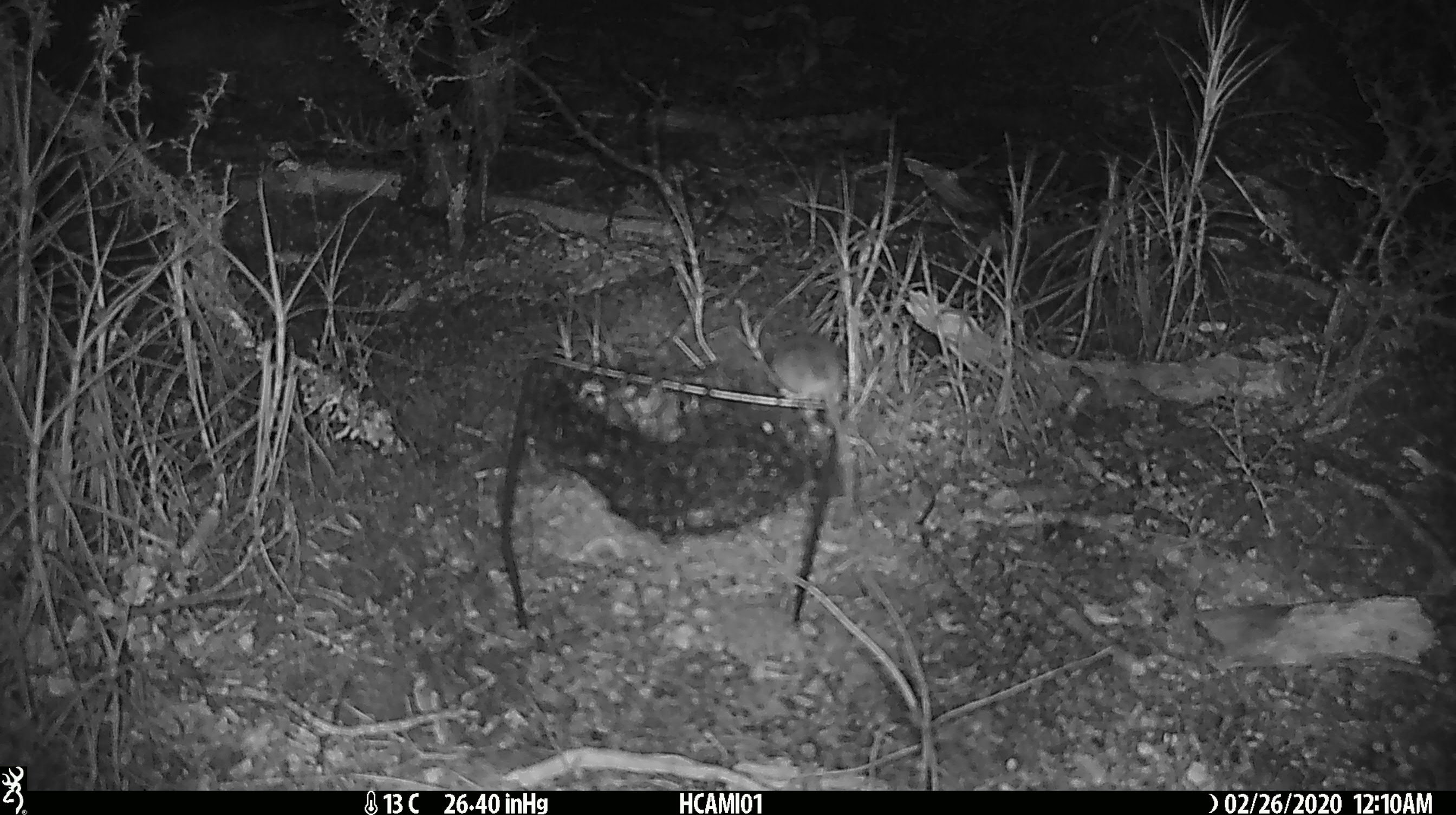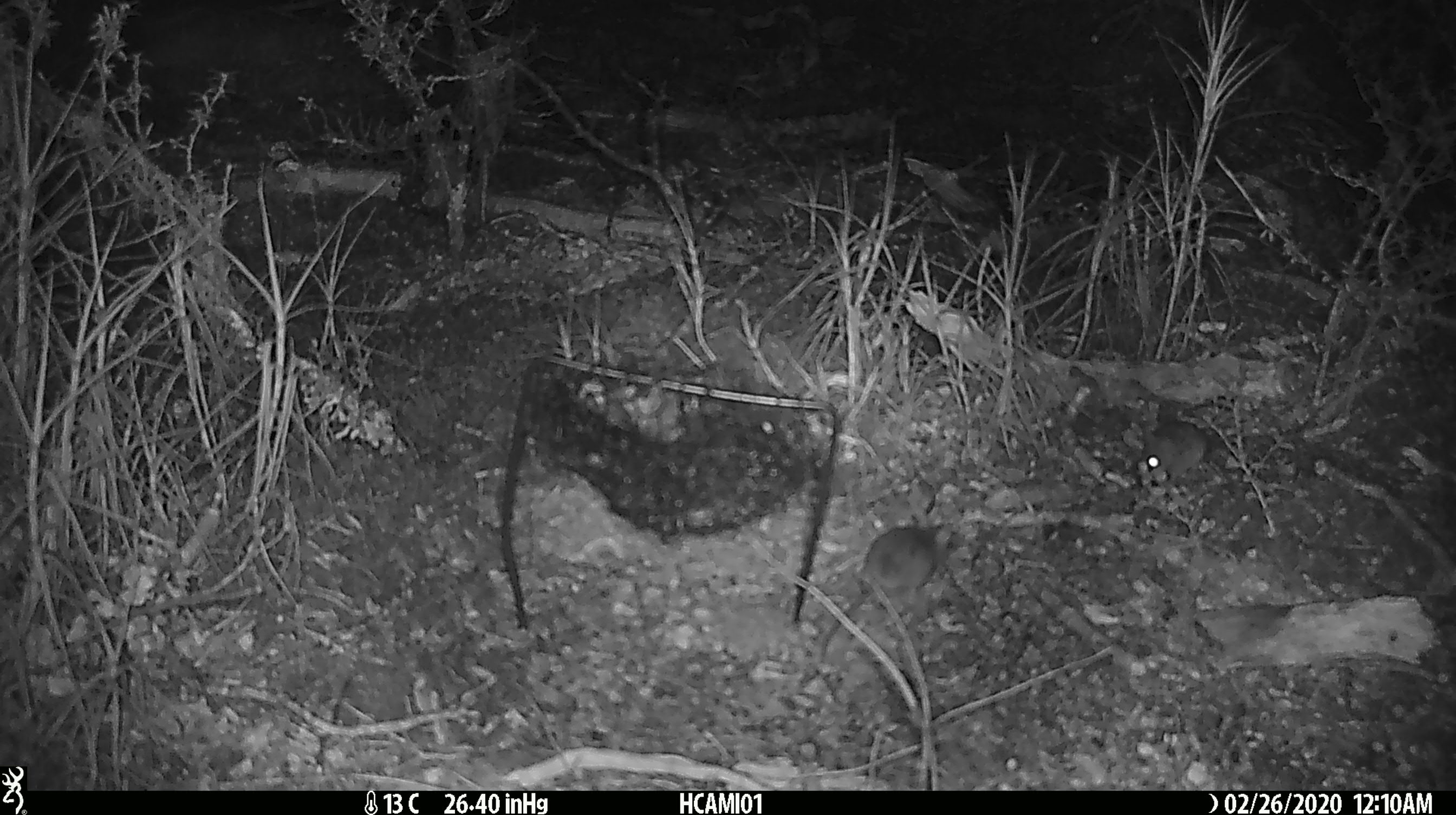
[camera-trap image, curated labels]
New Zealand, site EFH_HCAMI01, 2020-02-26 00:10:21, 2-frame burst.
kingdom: Animalia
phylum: Chordata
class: Mammalia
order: Rodentia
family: Muridae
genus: Mus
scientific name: Mus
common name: mouse